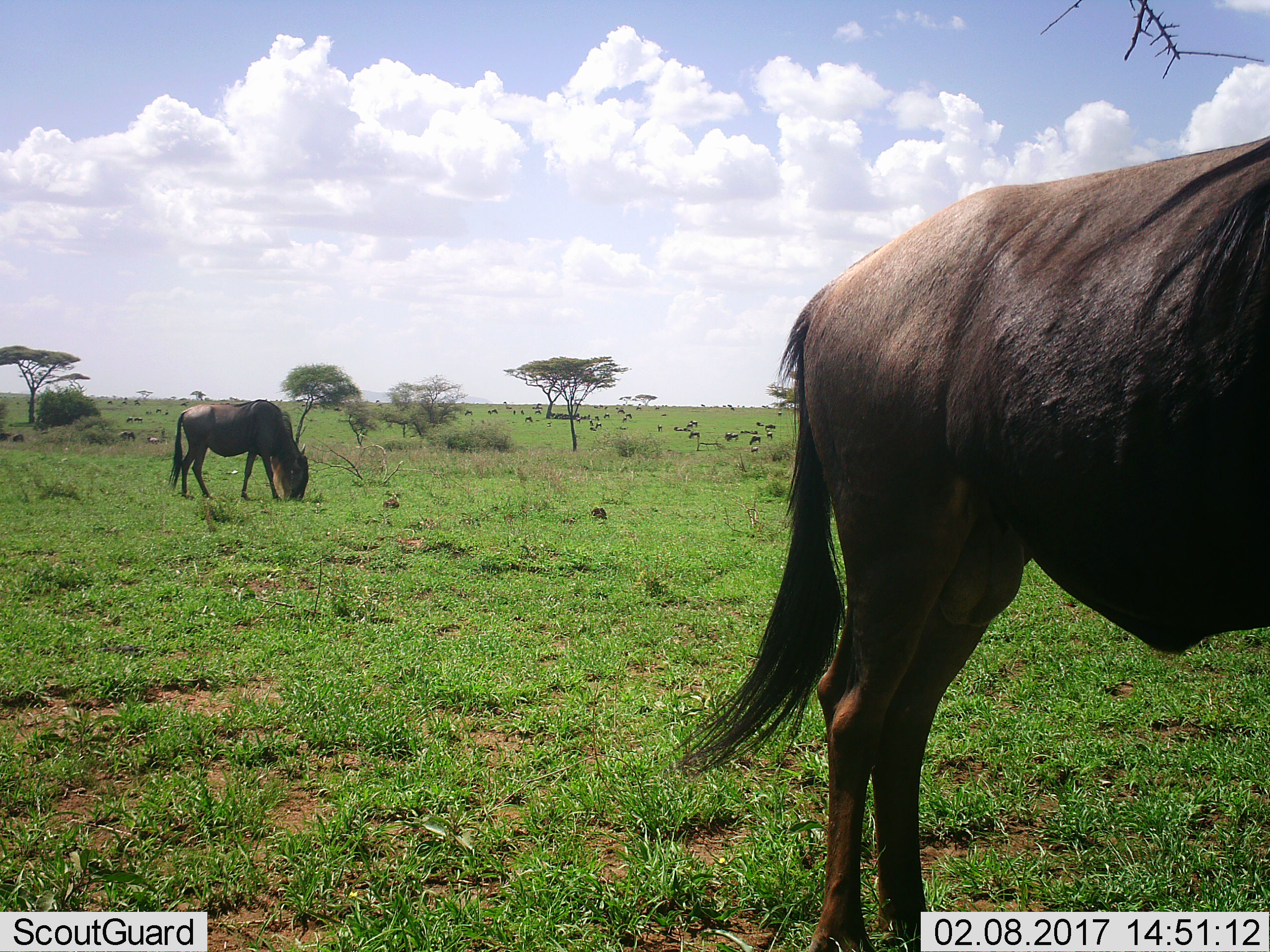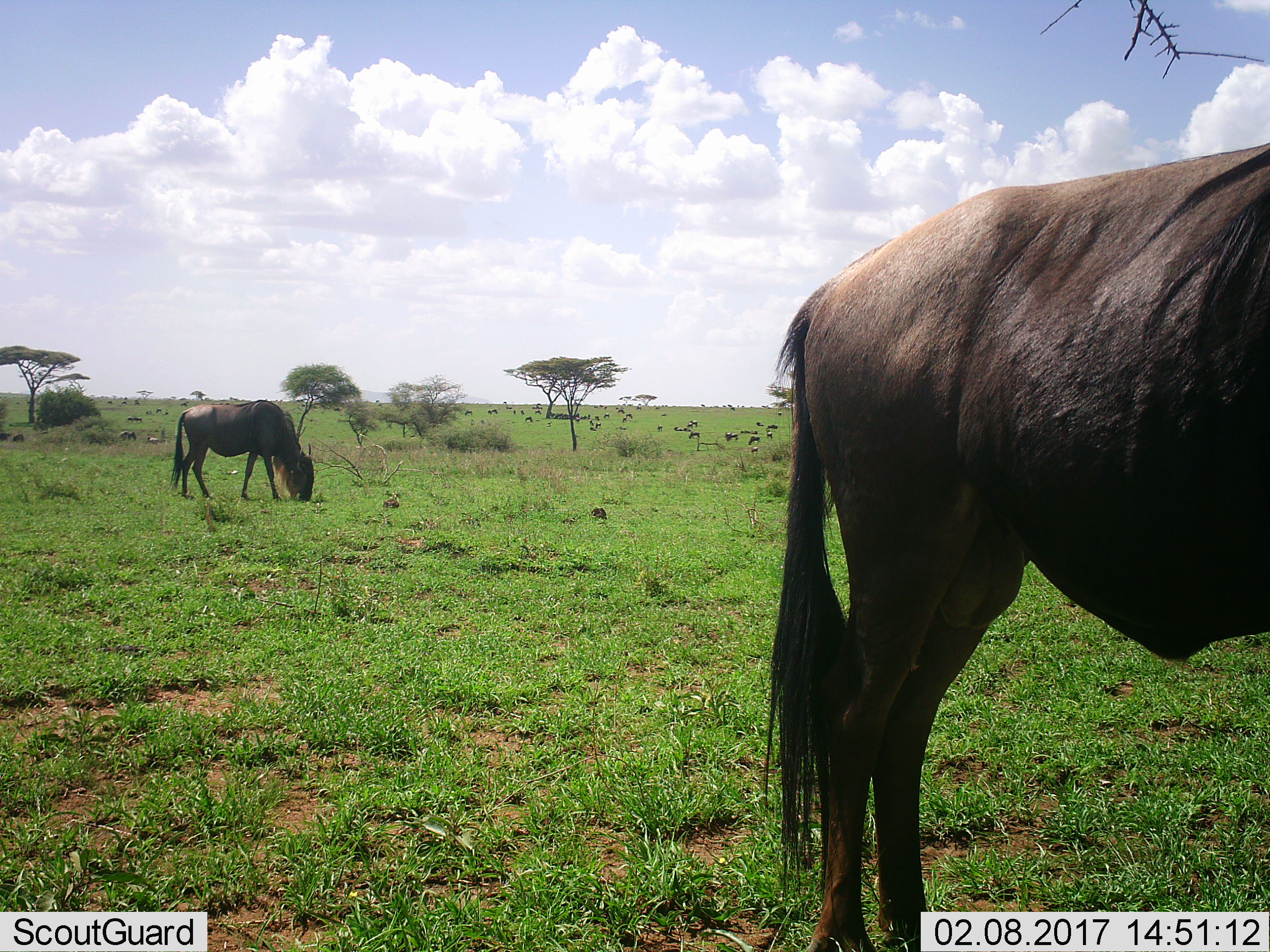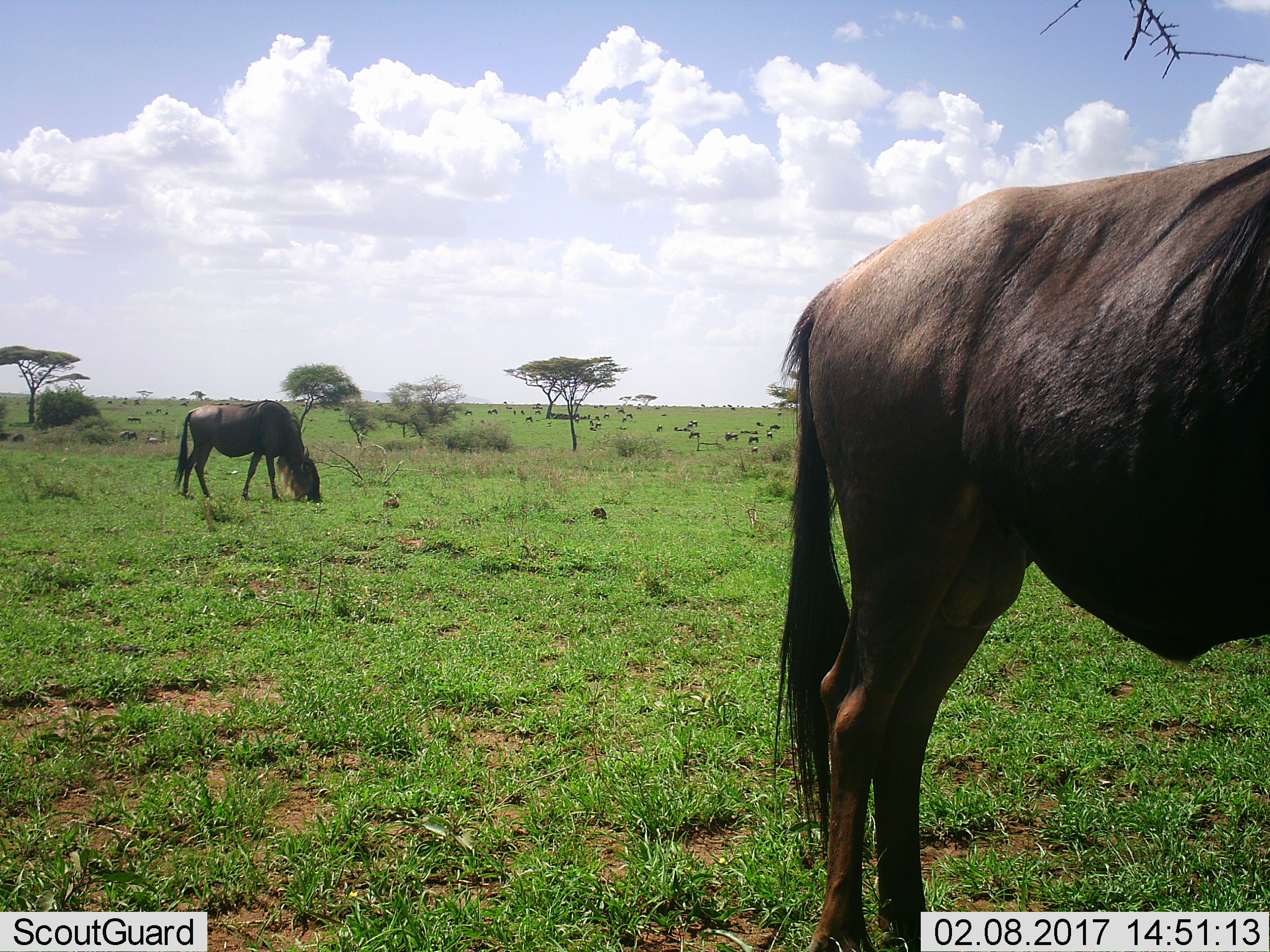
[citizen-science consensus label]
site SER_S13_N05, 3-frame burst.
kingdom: Animalia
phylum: Chordata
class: Mammalia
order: Artiodactyla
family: Bovidae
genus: Connochaetes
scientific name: Connochaetes taurinus taurinus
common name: blue wildebeest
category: wildebeestblue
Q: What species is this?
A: Wildebeestblue (blue wildebeest) (Connochaetes taurinus taurinus).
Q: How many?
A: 11-50.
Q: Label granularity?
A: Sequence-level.